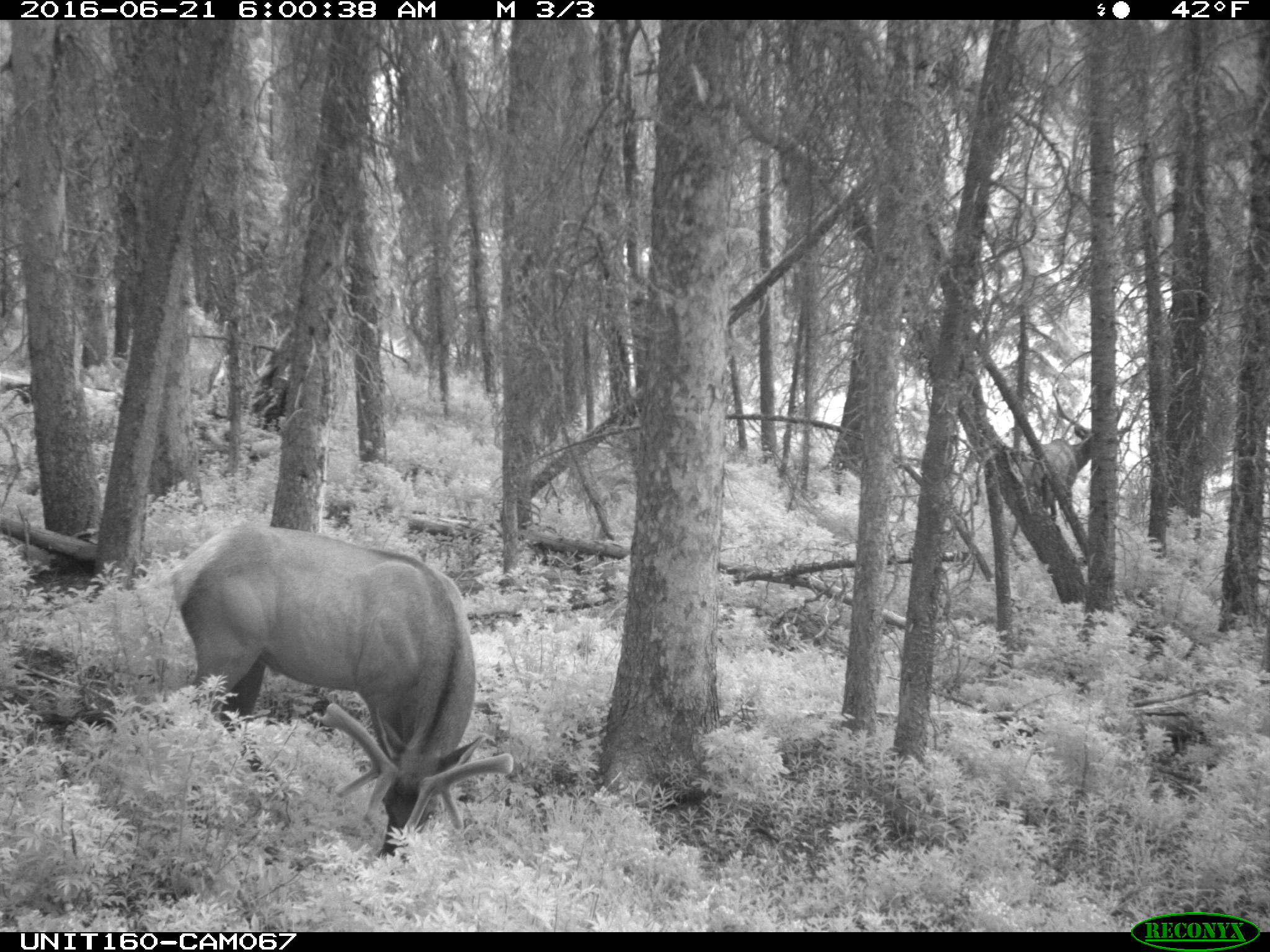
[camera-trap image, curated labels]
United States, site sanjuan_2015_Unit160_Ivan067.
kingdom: Animalia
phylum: Chordata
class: Mammalia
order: Artiodactyla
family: Cervidae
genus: Cervus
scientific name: Cervus elaphus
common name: red deer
Cervus elaphus (red deer).